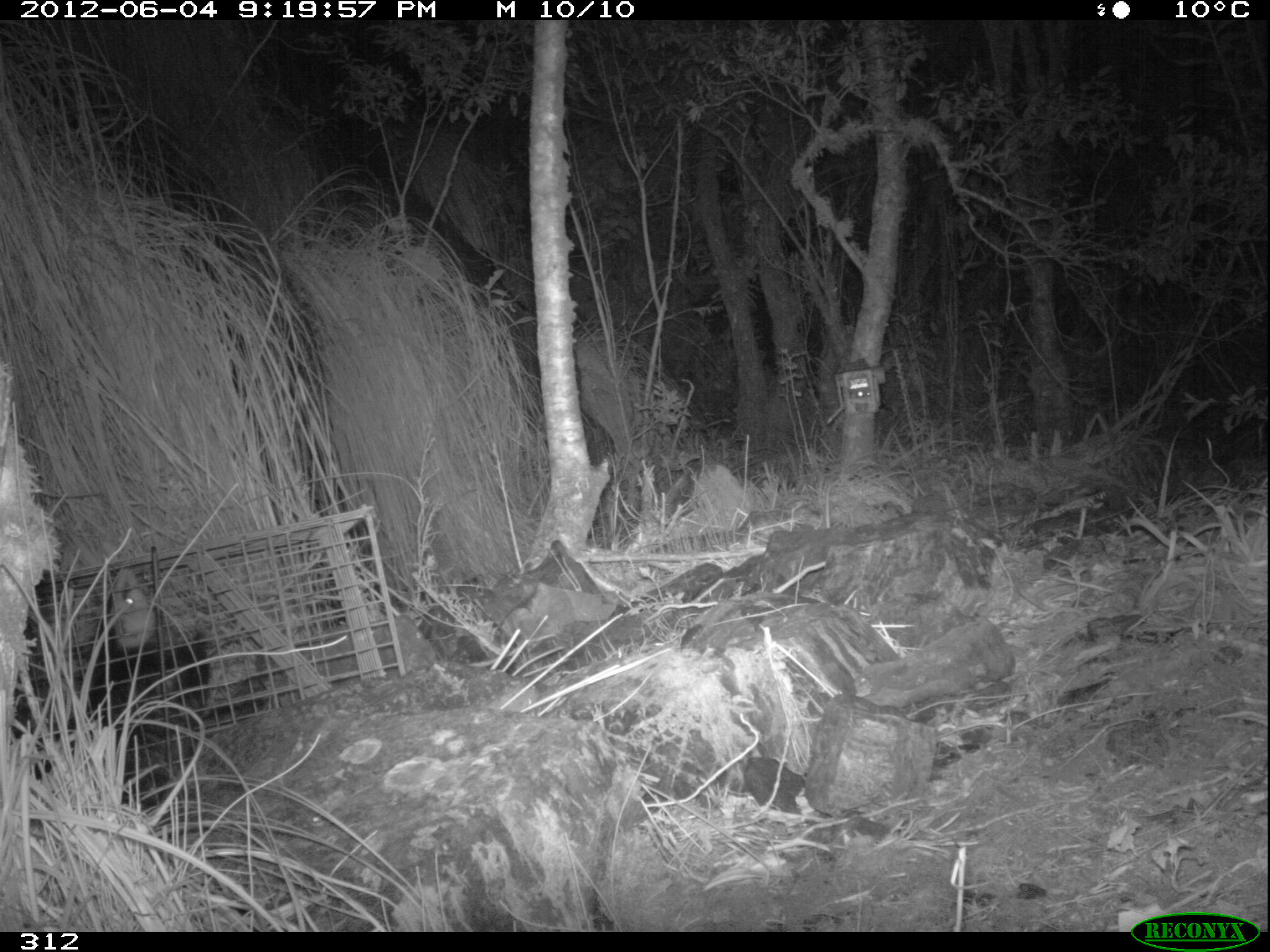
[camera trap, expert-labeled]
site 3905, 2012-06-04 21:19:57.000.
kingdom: Animalia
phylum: Chordata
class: Mammalia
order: Didelphimorphia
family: Didelphidae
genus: Didelphis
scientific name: Didelphis pernigra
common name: andean white-eared opossum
Didelphis pernigra (andean white-eared opossum).